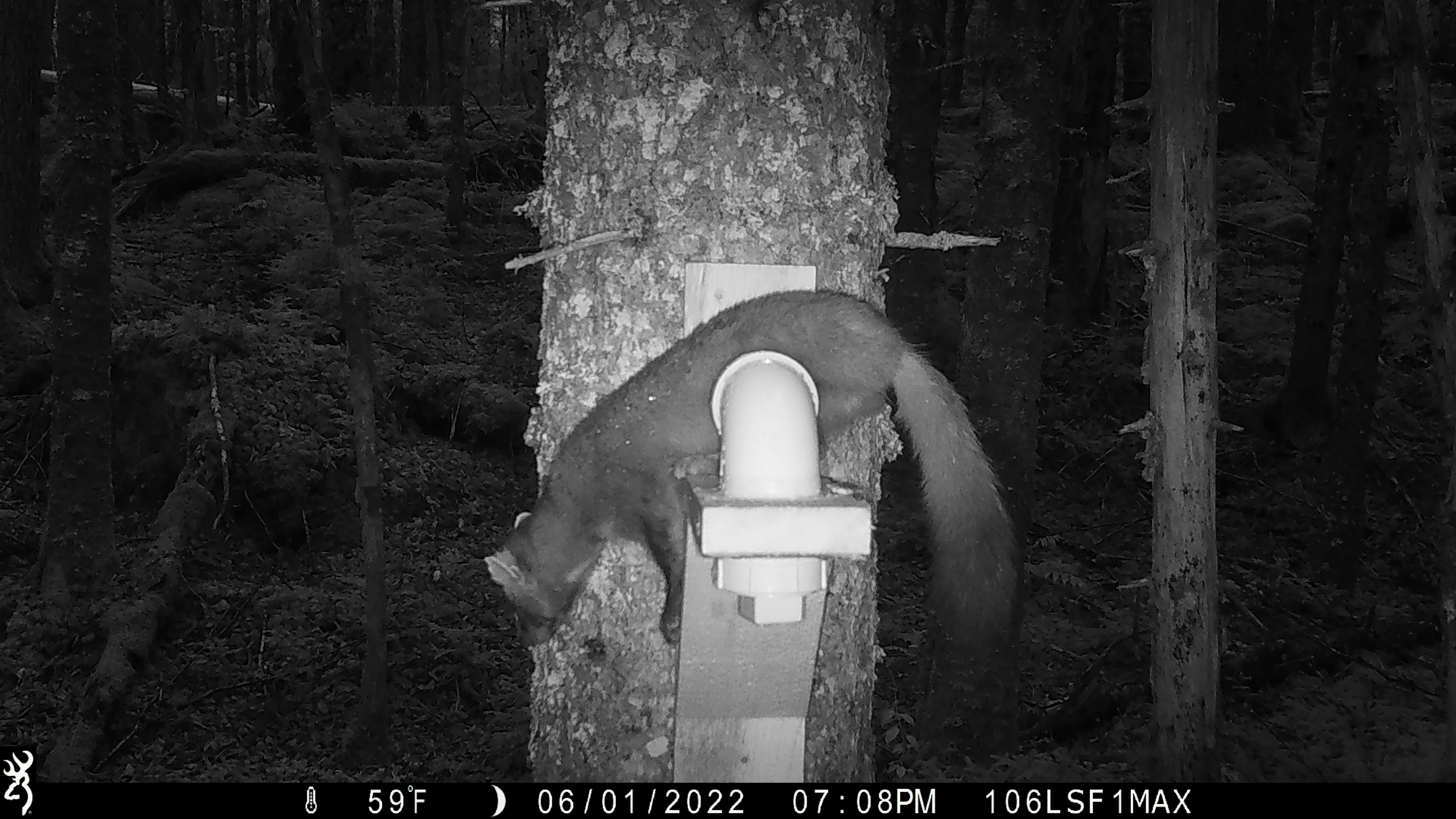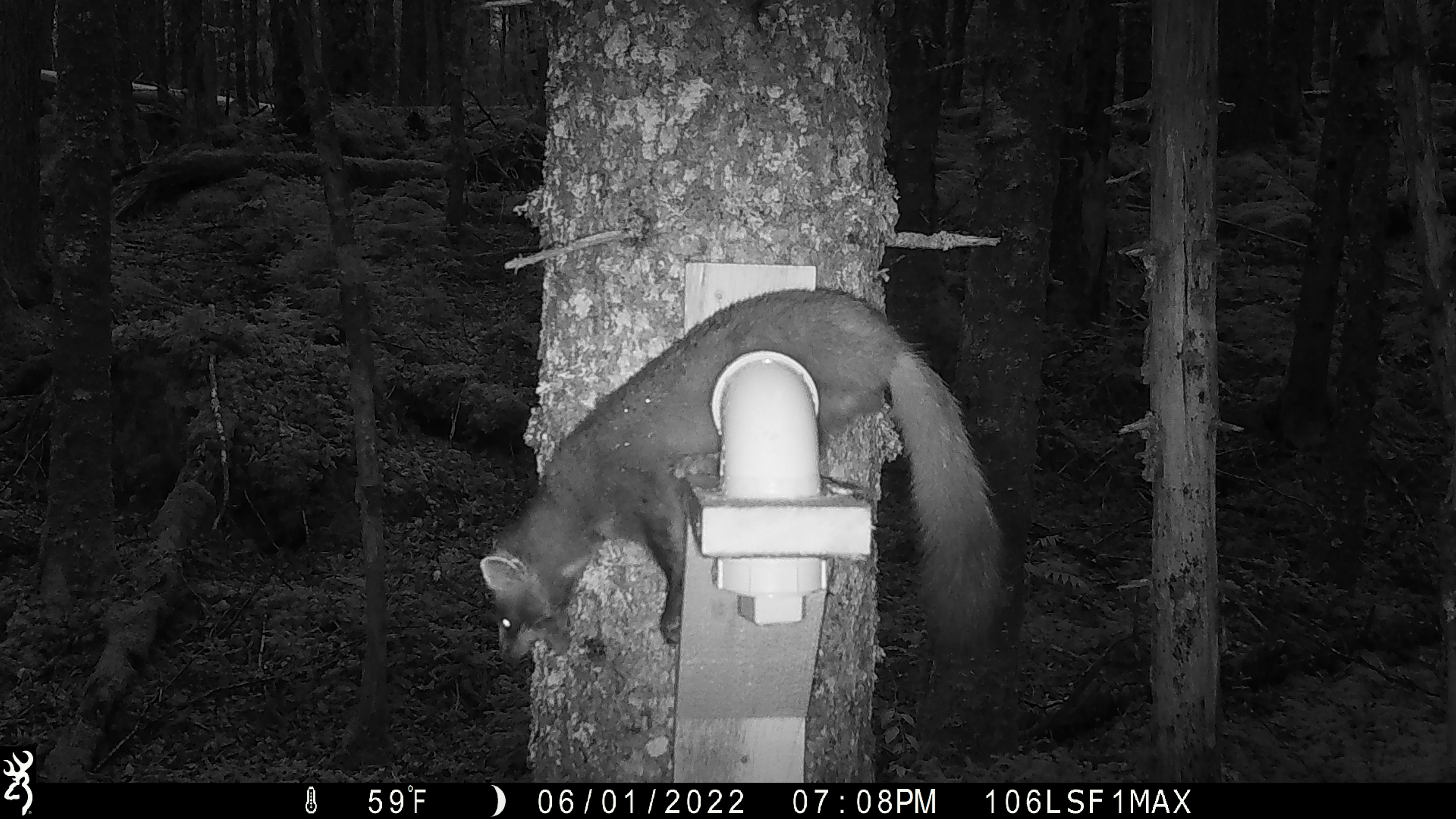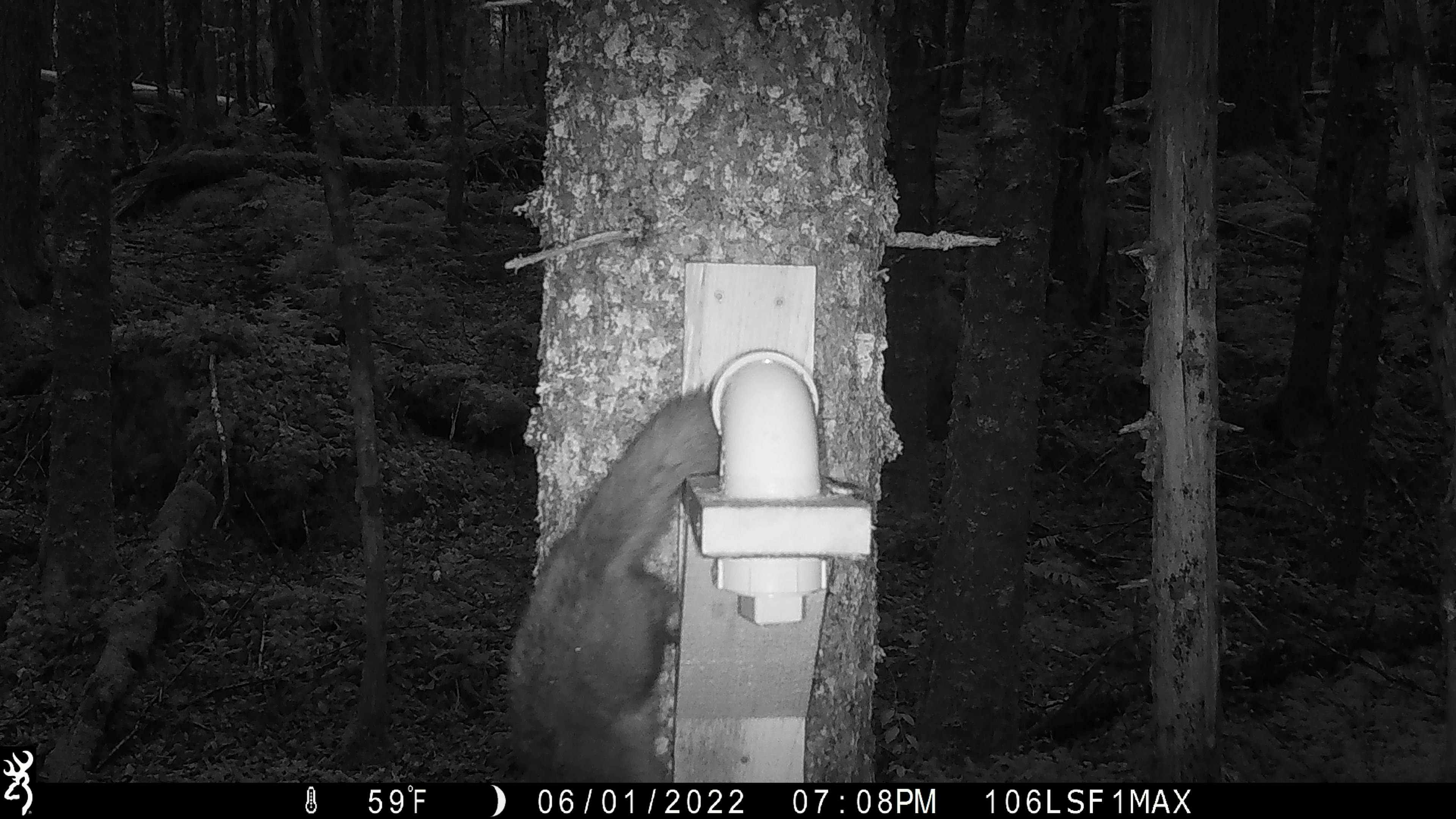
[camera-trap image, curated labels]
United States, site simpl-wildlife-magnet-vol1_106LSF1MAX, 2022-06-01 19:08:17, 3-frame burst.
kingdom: Animalia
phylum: Chordata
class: Mammalia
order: Carnivora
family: Mustelidae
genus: Martes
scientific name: Martes americana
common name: american marten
American marten (Martes americana).